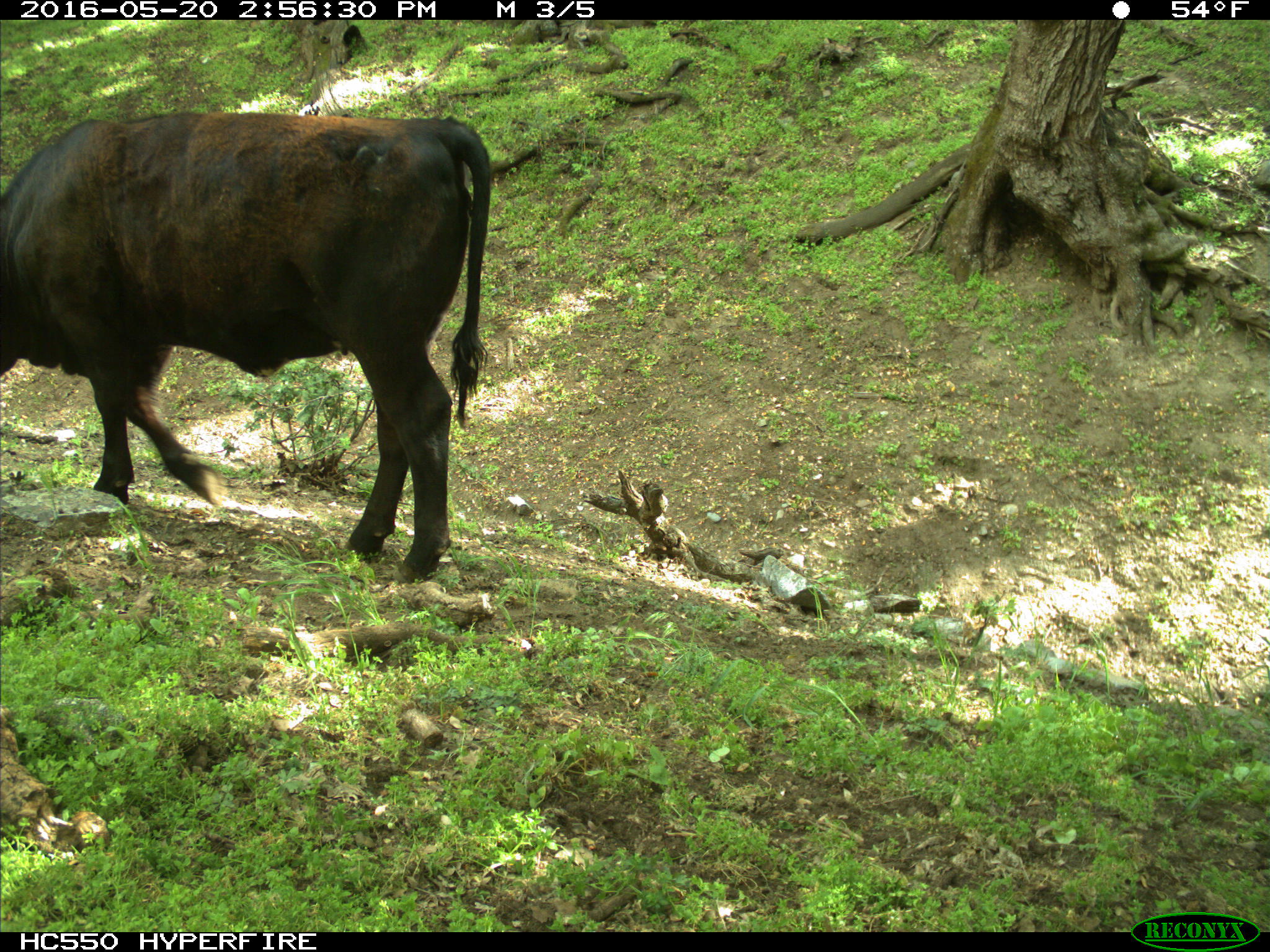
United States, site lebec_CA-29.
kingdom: Animalia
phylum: Chordata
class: Mammalia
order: Artiodactyla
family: Bovidae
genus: Bos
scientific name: Bos taurus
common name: domestic cow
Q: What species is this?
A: Bos taurus (domestic cow).